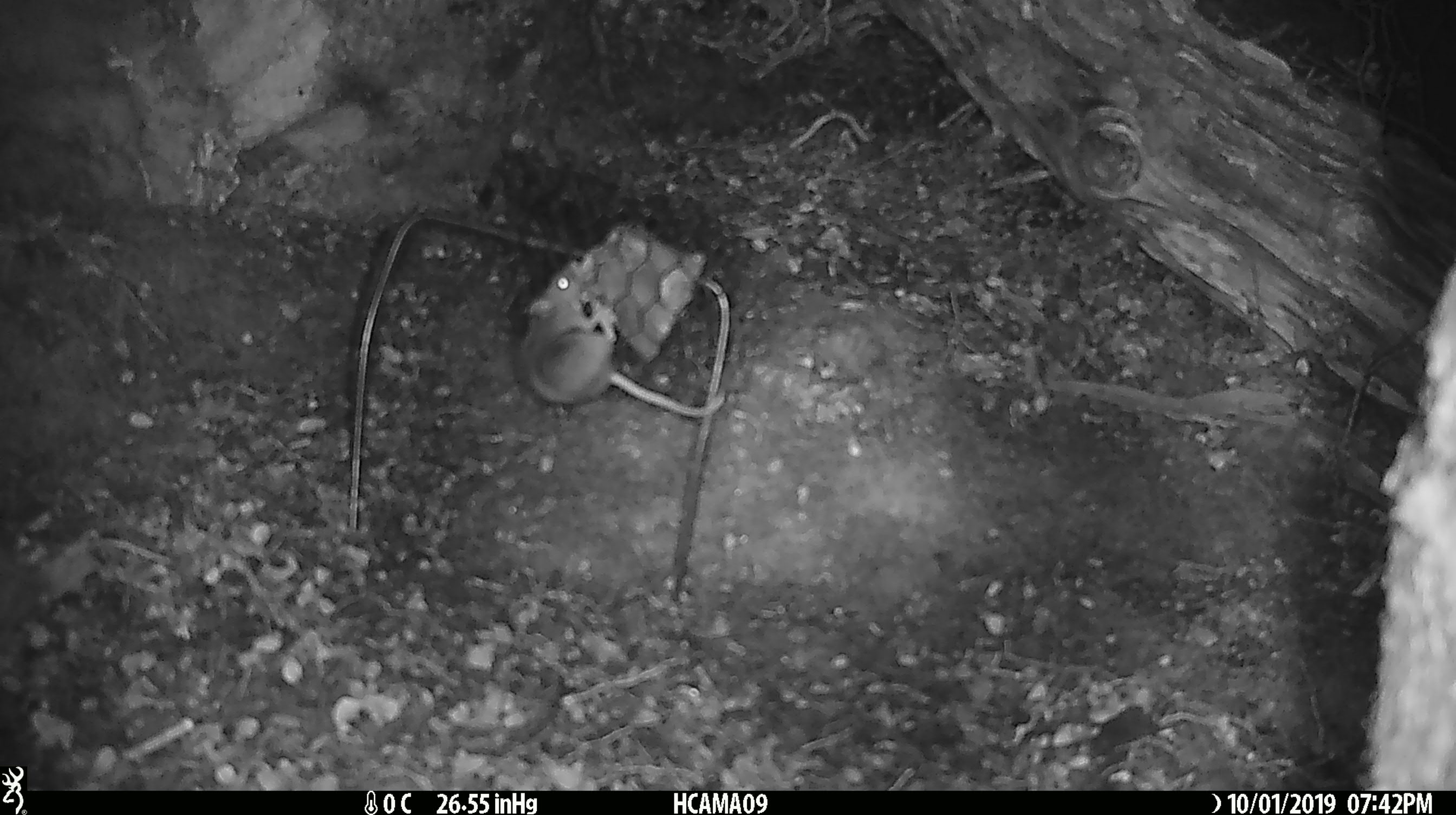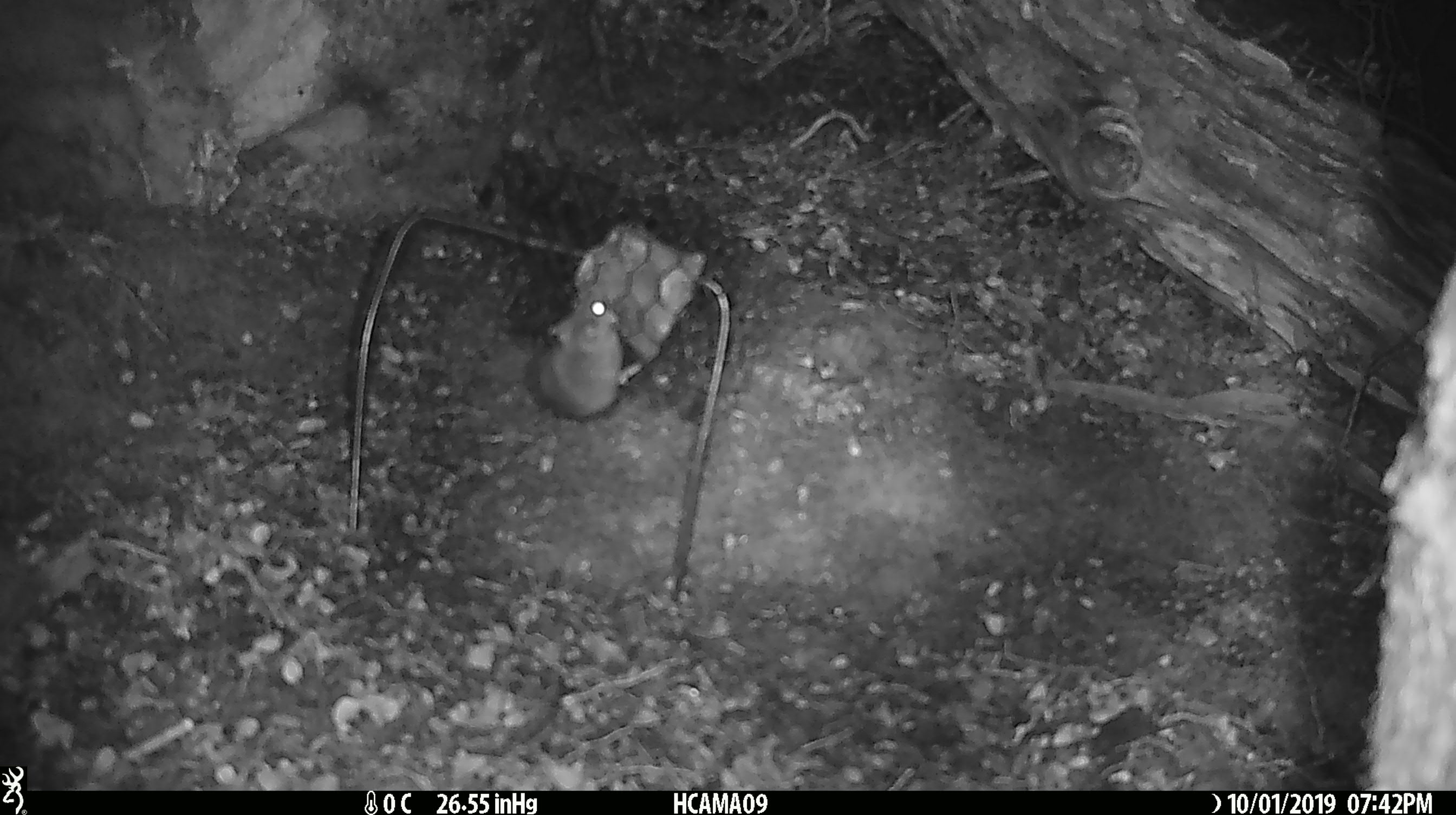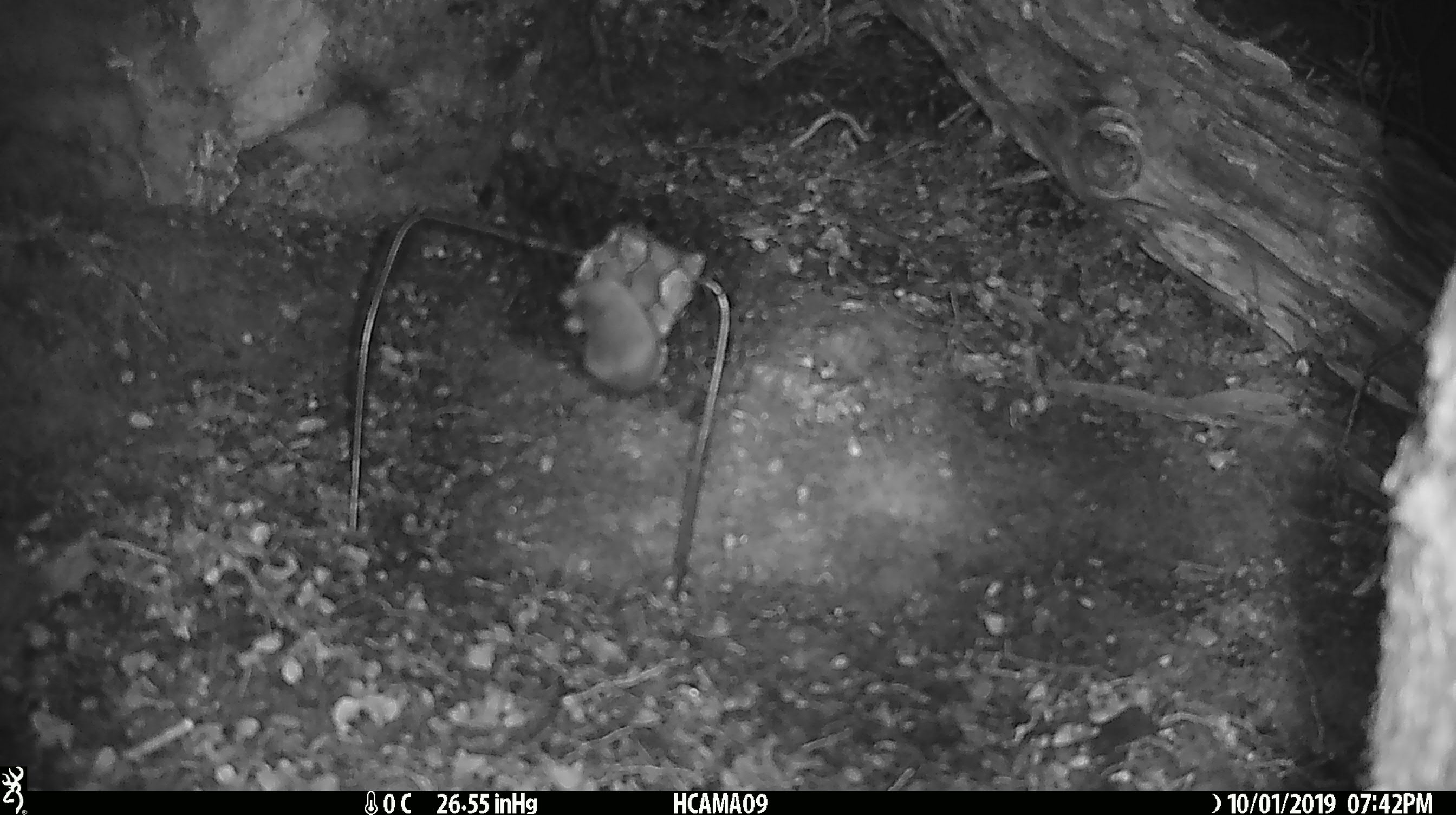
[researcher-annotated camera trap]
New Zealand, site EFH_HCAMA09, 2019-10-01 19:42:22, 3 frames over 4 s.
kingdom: Animalia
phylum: Chordata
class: Mammalia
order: Rodentia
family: Muridae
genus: Mus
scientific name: Mus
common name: mouse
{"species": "mouse (Mus)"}